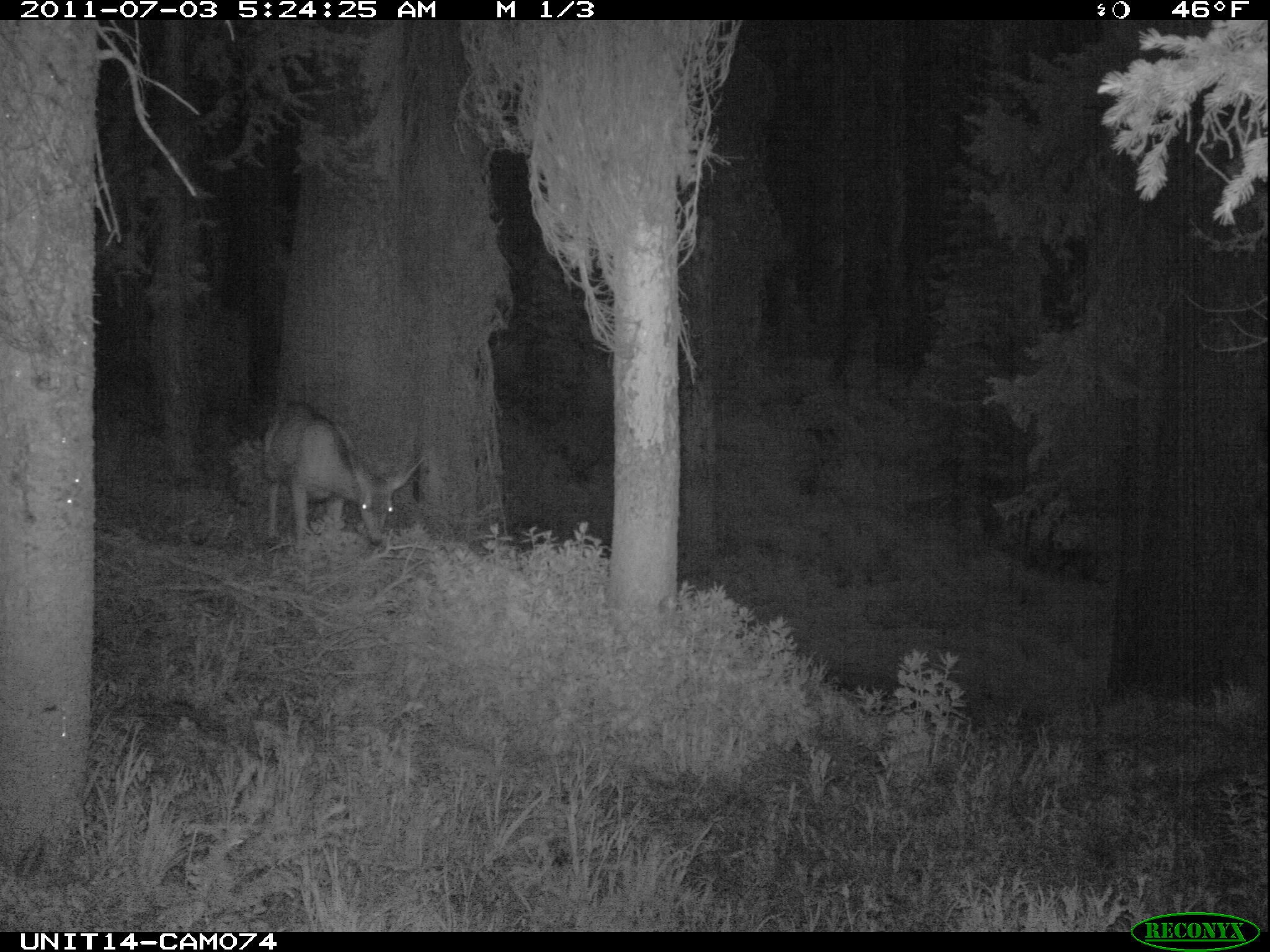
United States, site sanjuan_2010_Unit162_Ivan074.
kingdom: Animalia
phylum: Chordata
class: Mammalia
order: Artiodactyla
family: Cervidae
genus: Odocoileus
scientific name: Odocoileus hemionus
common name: mule deer